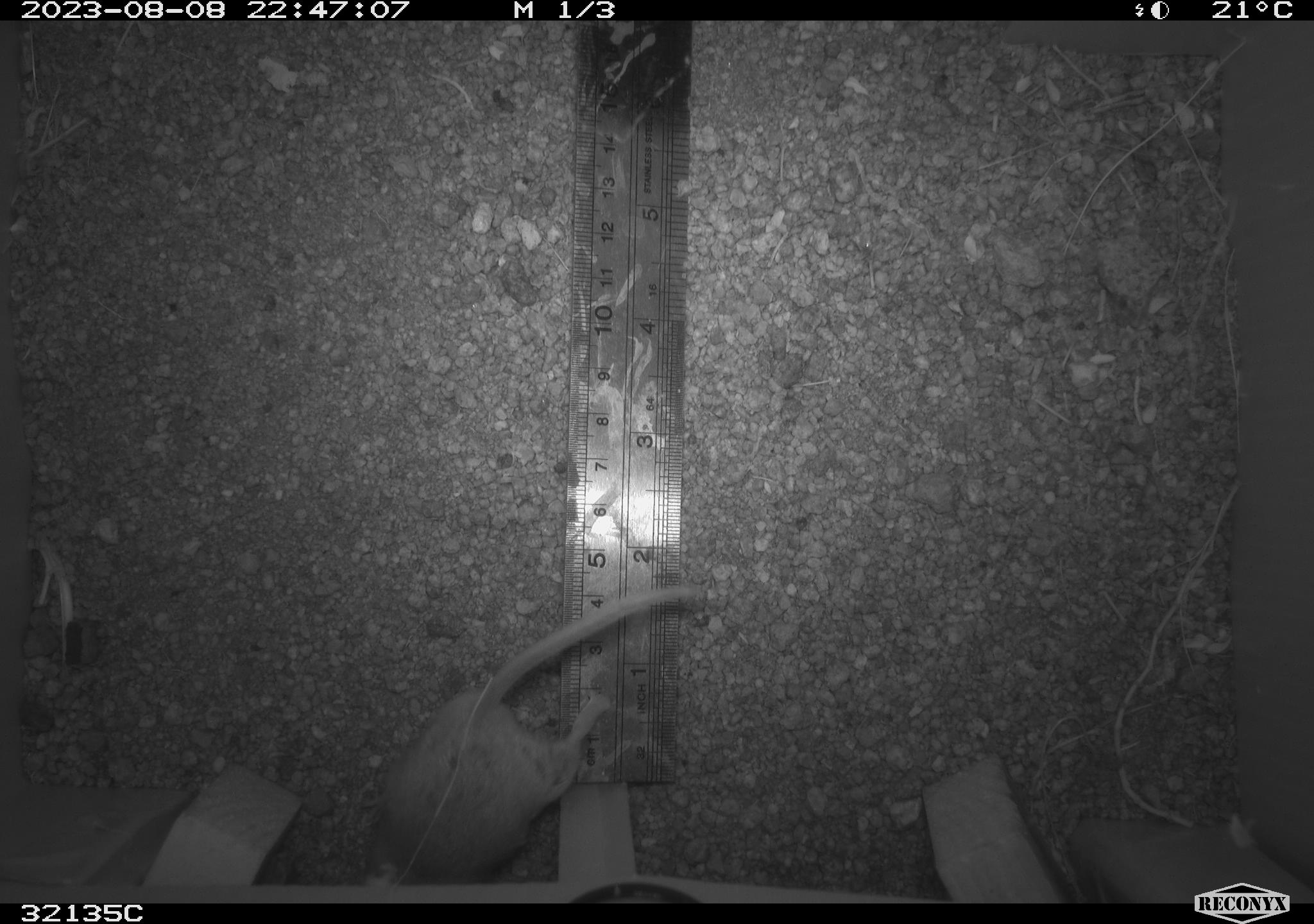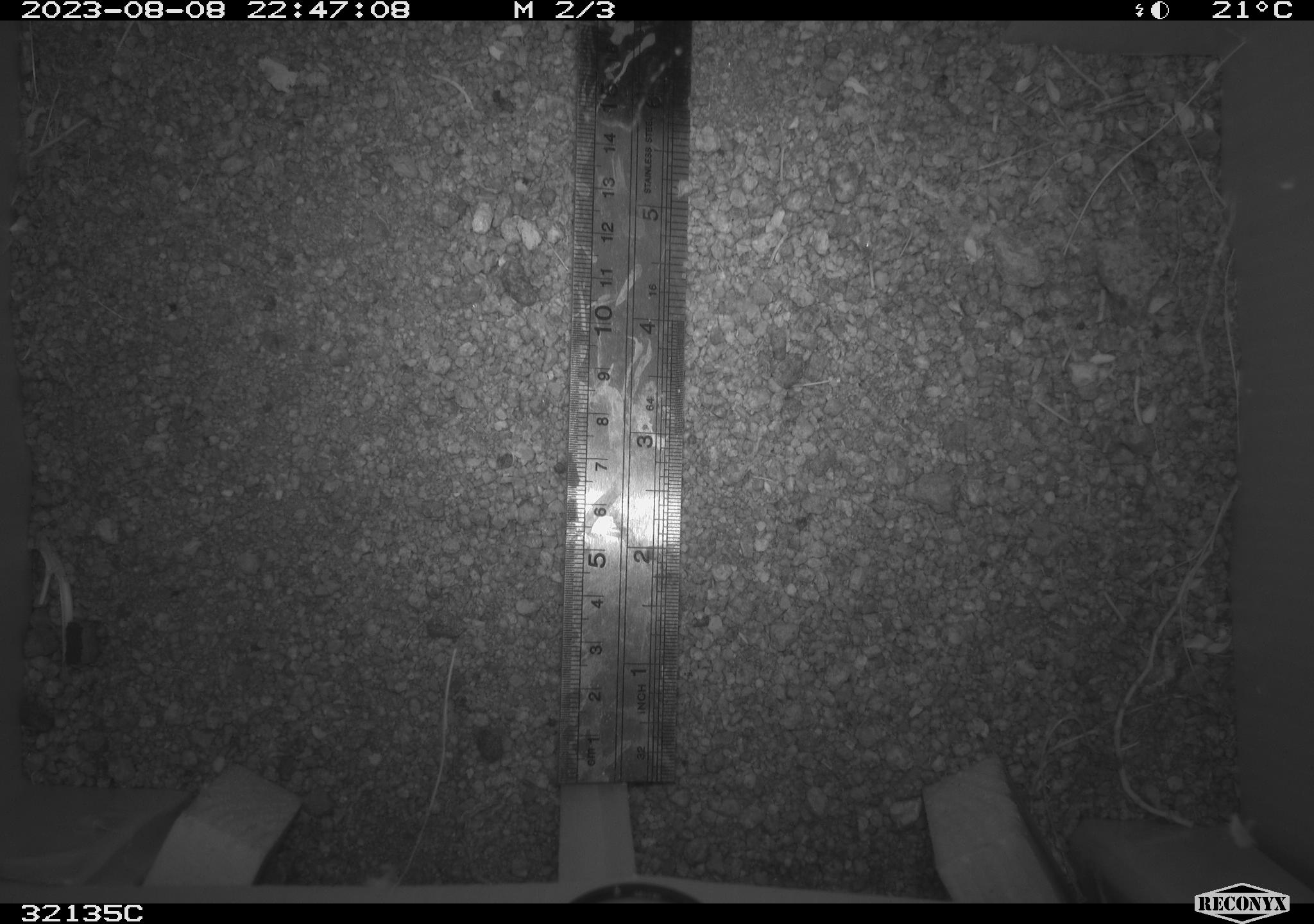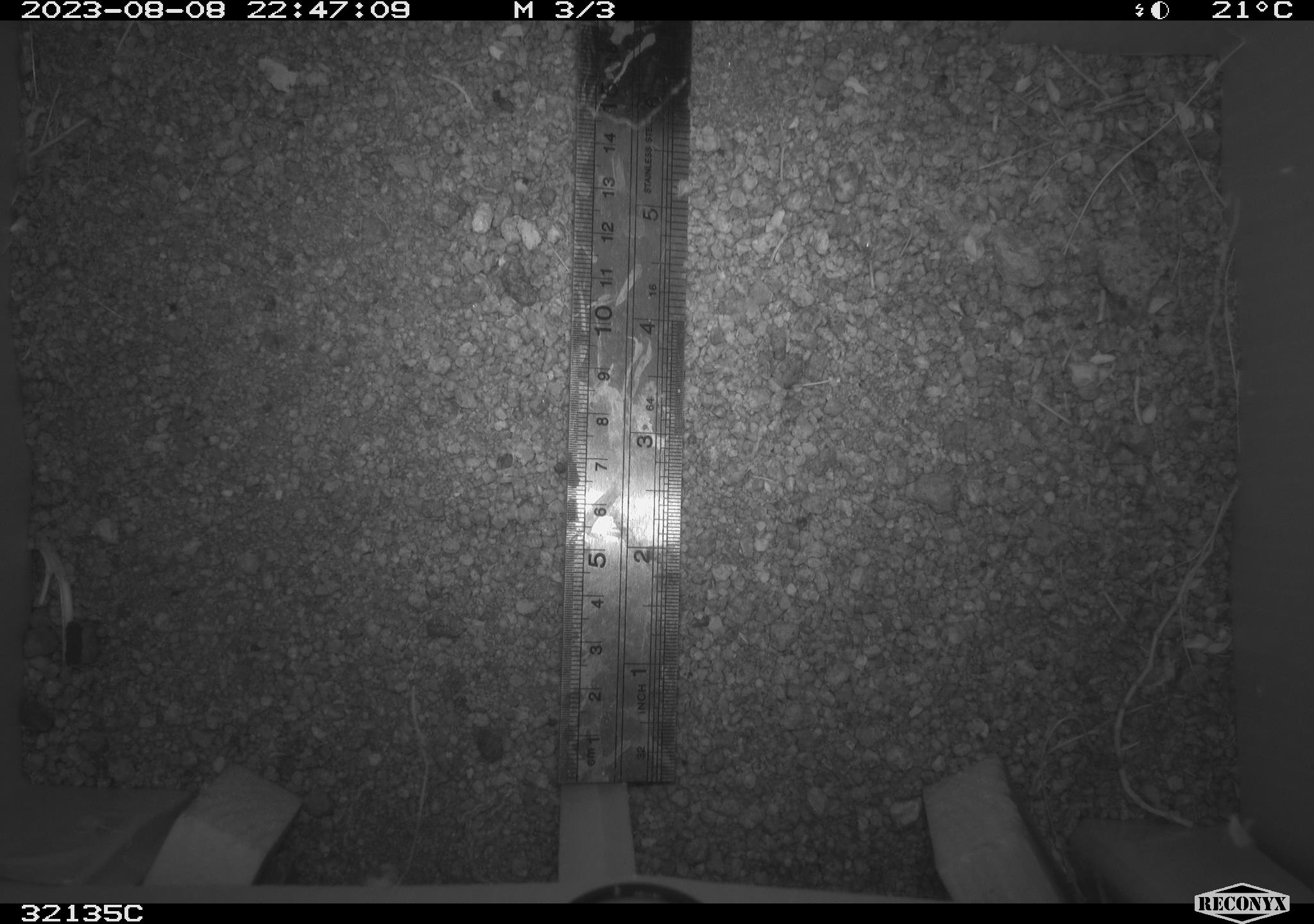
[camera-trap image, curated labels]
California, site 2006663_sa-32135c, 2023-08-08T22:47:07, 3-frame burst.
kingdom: Animalia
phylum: Chordata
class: Mammalia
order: Rodentia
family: Cricetidae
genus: Neotoma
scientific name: Neotoma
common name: pack rat or woodrat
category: neotoma species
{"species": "neotoma species (pack rat or woodrat) (Neotoma)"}